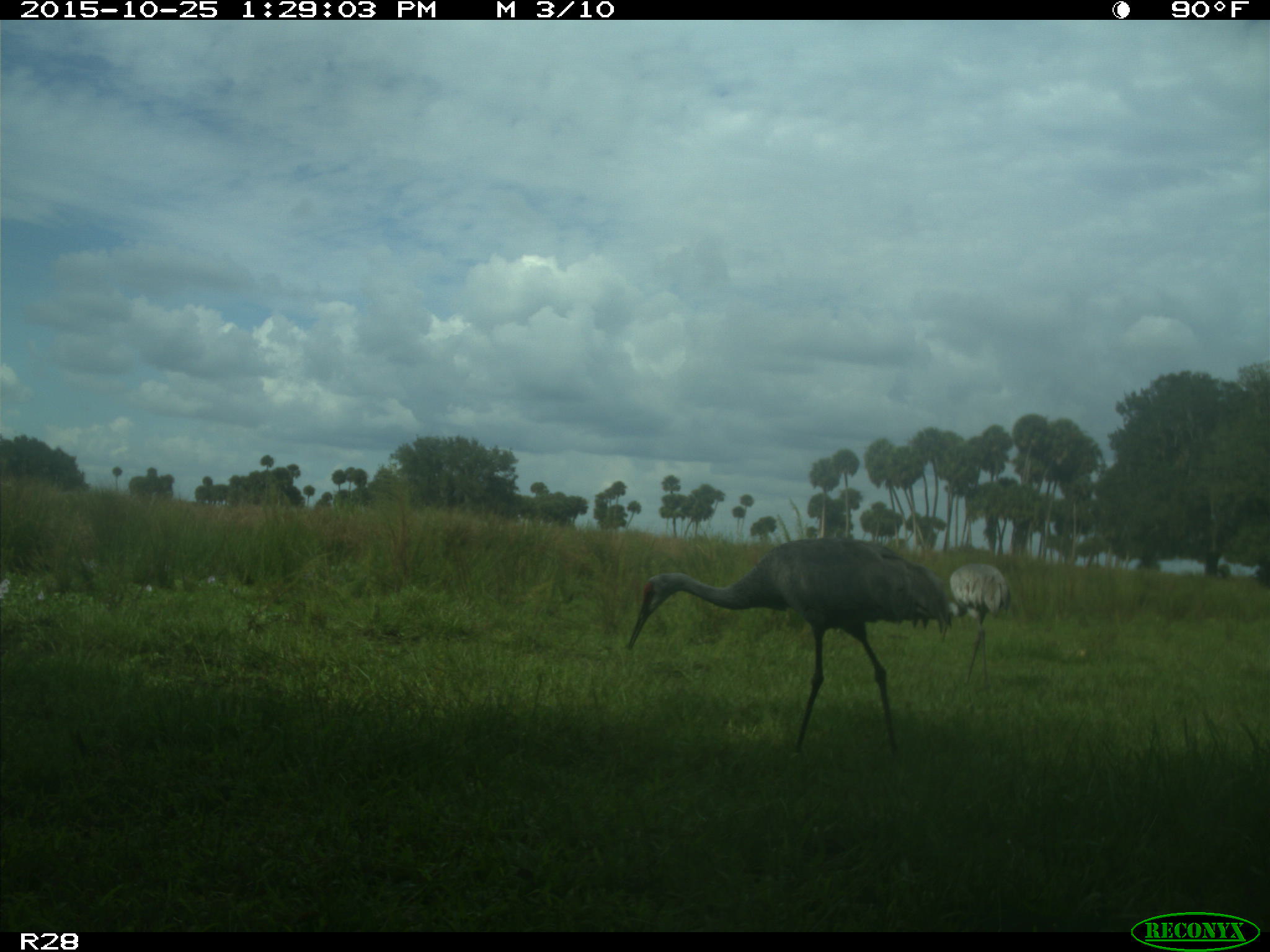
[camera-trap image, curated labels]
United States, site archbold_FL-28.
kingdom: Animalia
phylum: Chordata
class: Aves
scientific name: Aves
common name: birds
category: unidentified bird